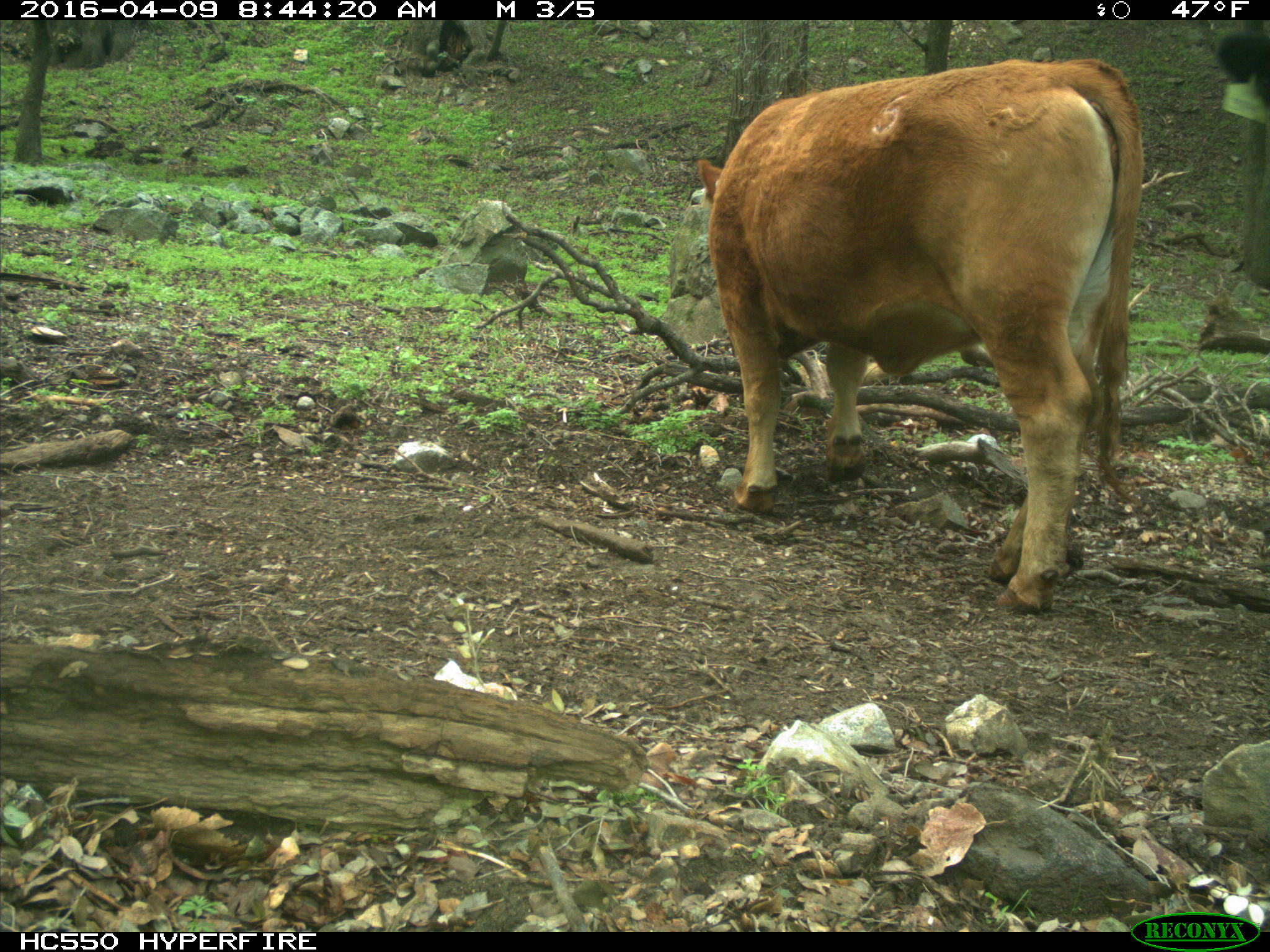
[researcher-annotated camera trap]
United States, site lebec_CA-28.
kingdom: Animalia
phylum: Chordata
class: Mammalia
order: Artiodactyla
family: Bovidae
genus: Bos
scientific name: Bos taurus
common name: domestic cow